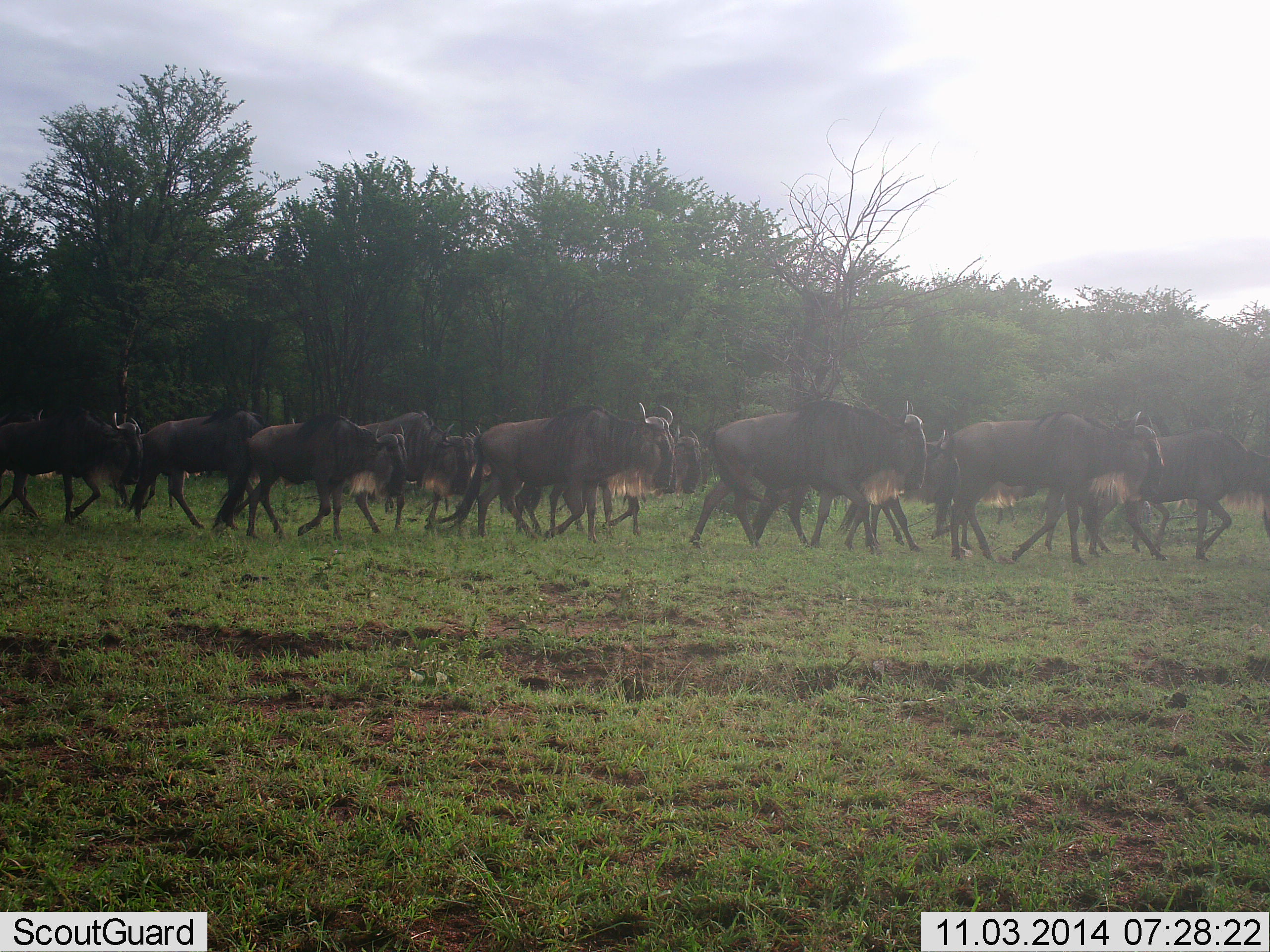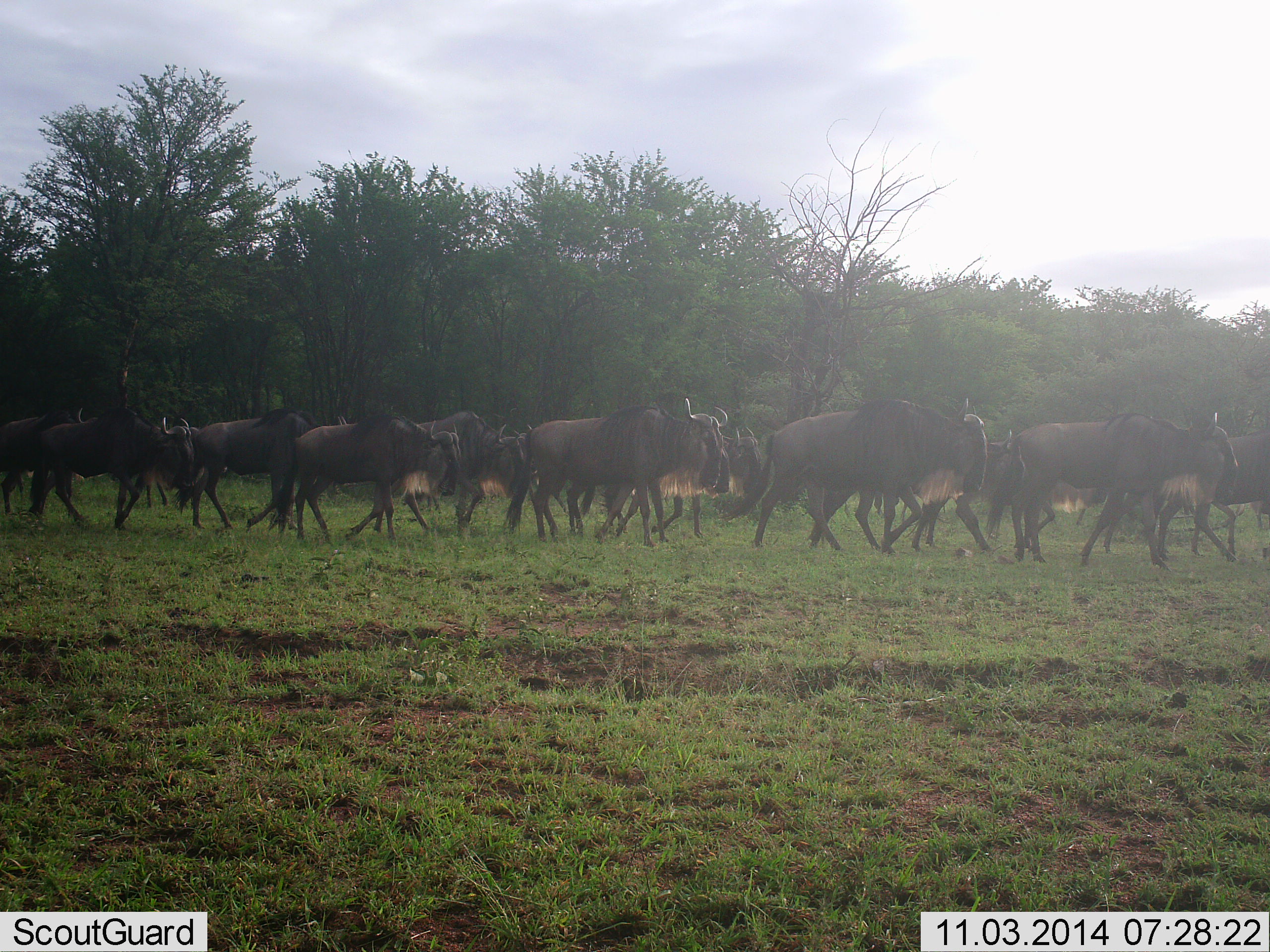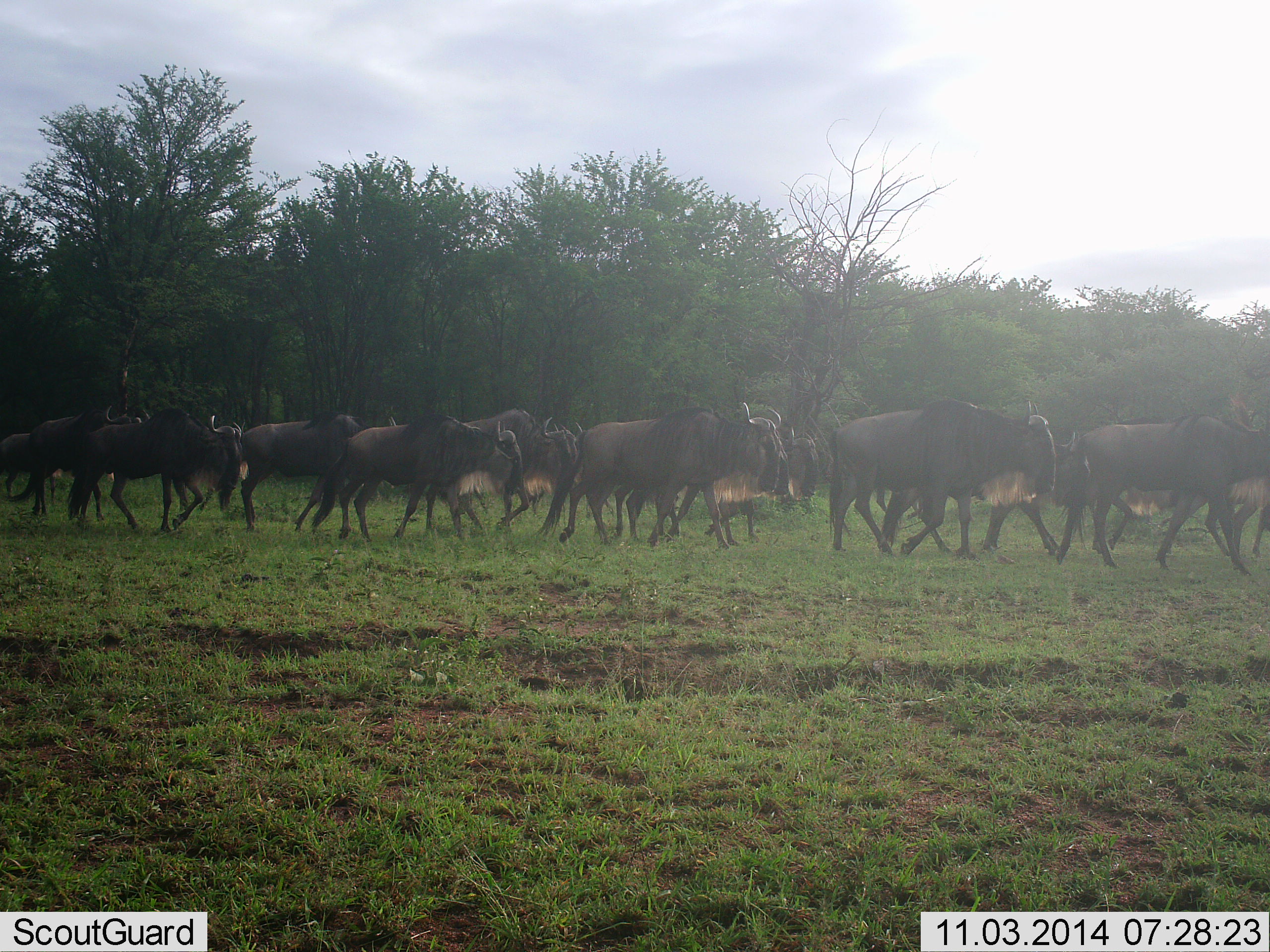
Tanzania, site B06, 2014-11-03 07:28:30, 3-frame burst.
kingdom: Animalia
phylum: Chordata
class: Mammalia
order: Artiodactyla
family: Bovidae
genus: Connochaetes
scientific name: Connochaetes taurinus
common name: blue wildebeest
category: wildebeest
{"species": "wildebeest (blue wildebeest) (Connochaetes taurinus)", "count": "11-50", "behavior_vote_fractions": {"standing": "0%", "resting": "0%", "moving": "100%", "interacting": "0%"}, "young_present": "0%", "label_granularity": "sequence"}